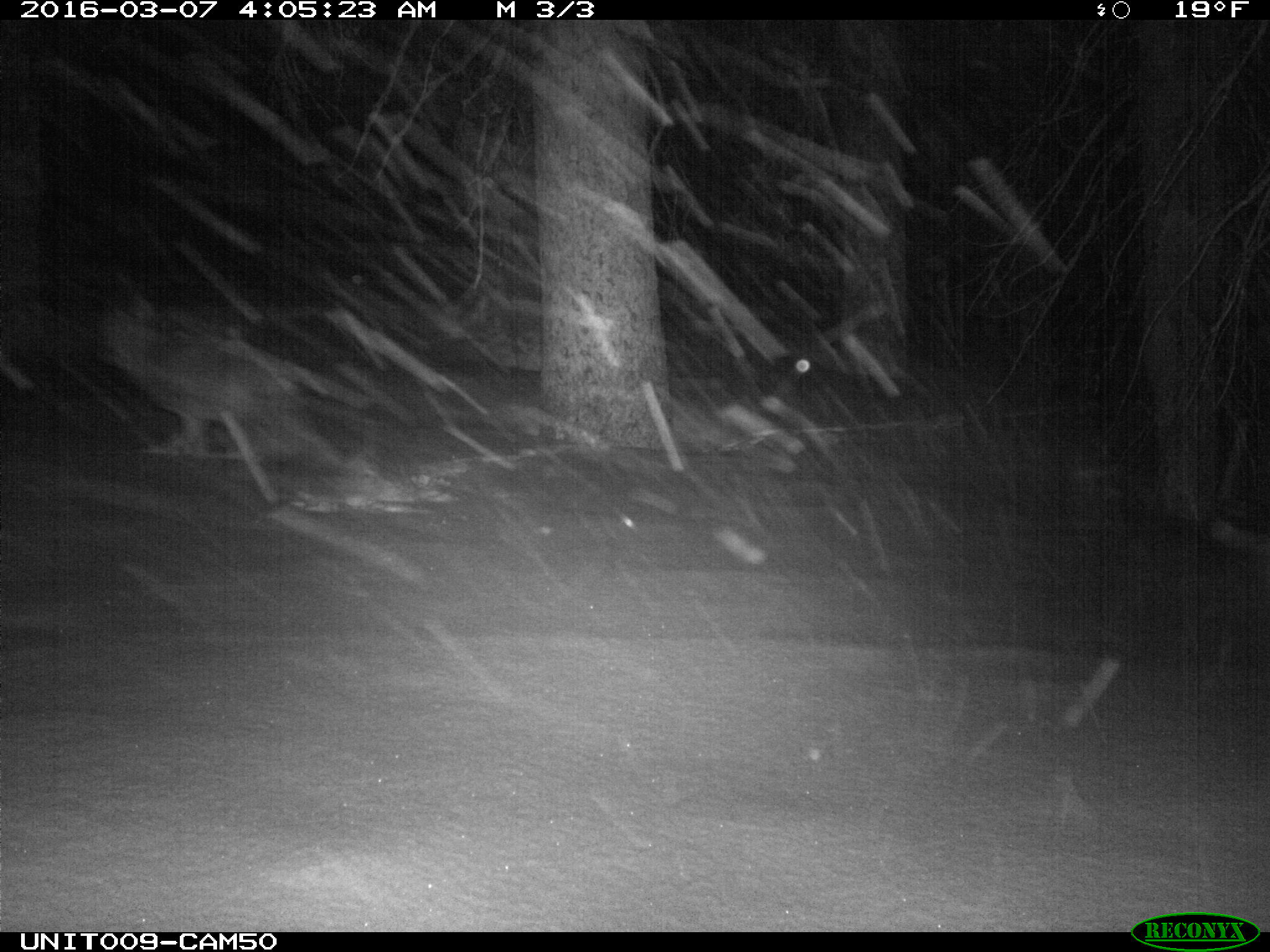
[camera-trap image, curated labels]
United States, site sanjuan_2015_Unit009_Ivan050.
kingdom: Animalia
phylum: Chordata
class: Mammalia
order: Carnivora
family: Canidae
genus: Canis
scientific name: Canis latrans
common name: coyote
Canis latrans (coyote).